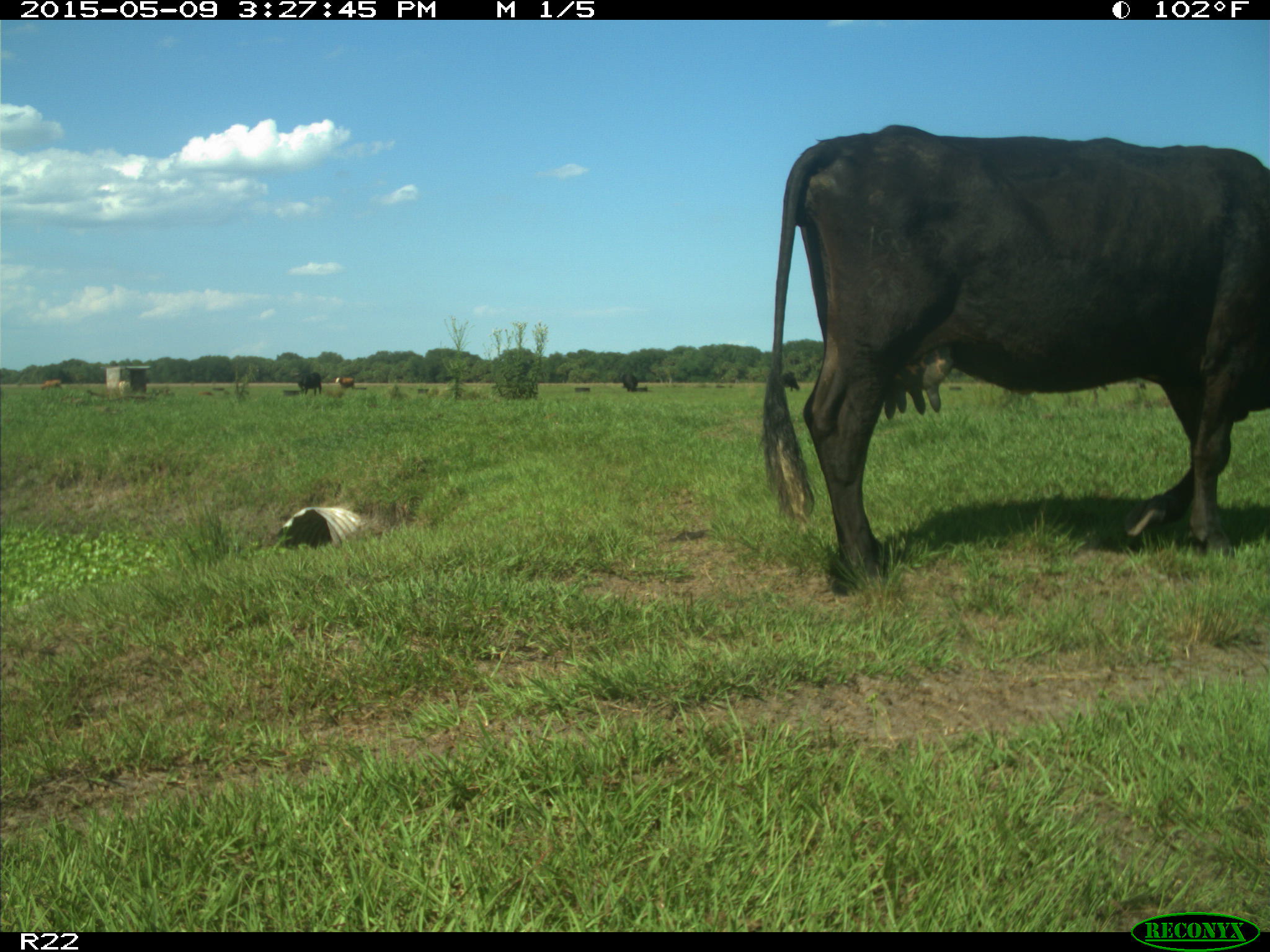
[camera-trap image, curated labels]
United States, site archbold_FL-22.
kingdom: Animalia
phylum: Chordata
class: Mammalia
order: Artiodactyla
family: Bovidae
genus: Bos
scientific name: Bos taurus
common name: domestic cow